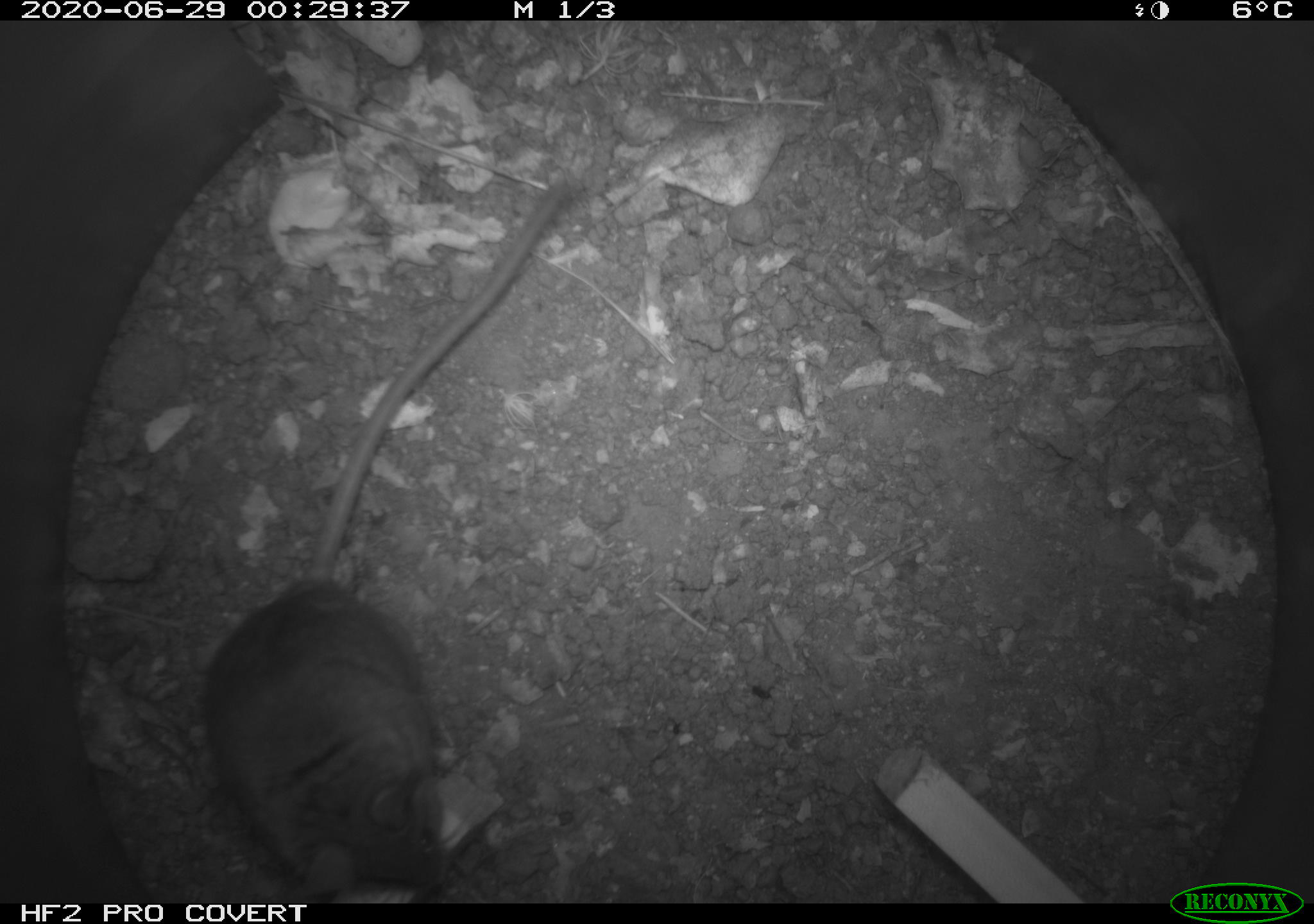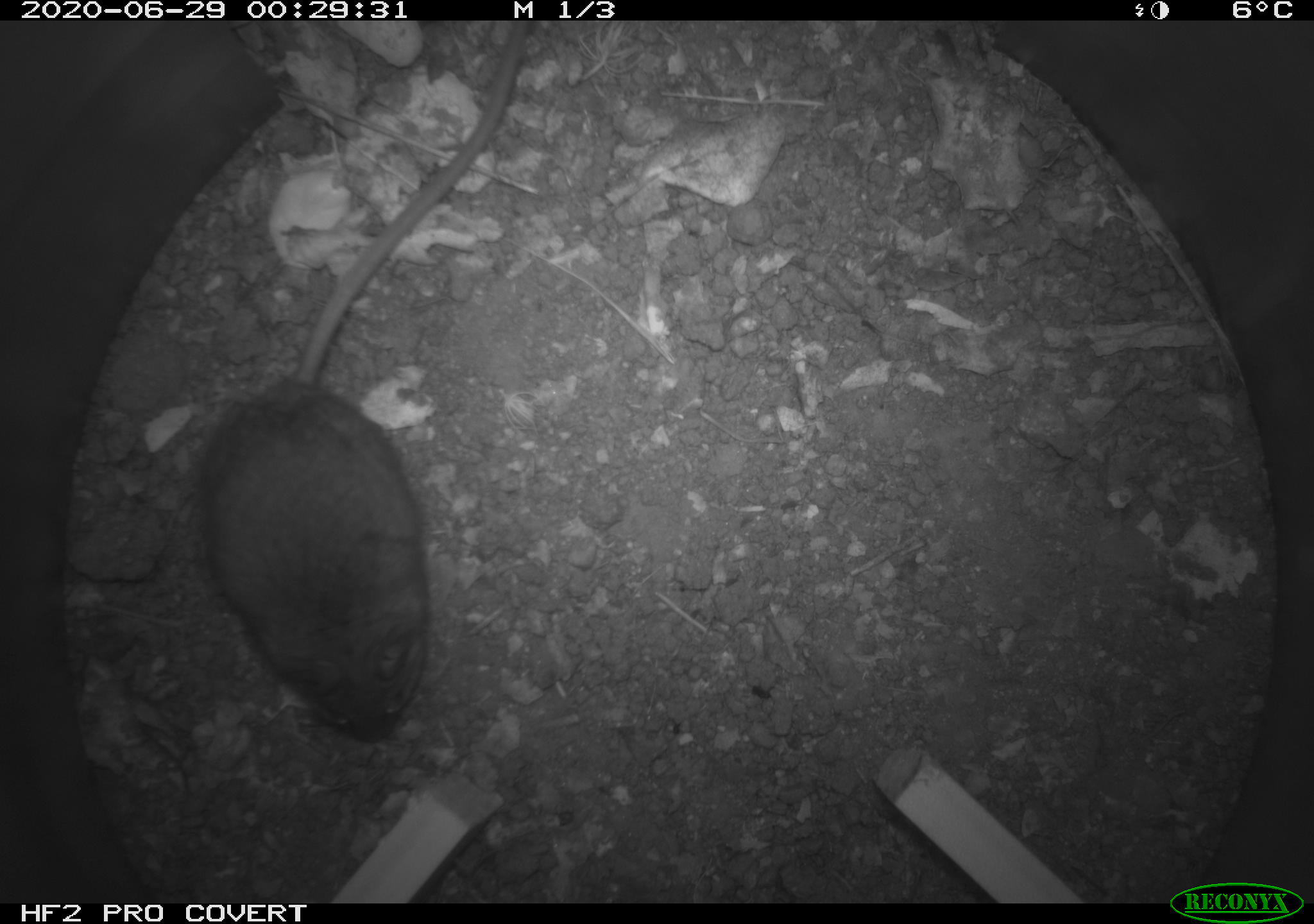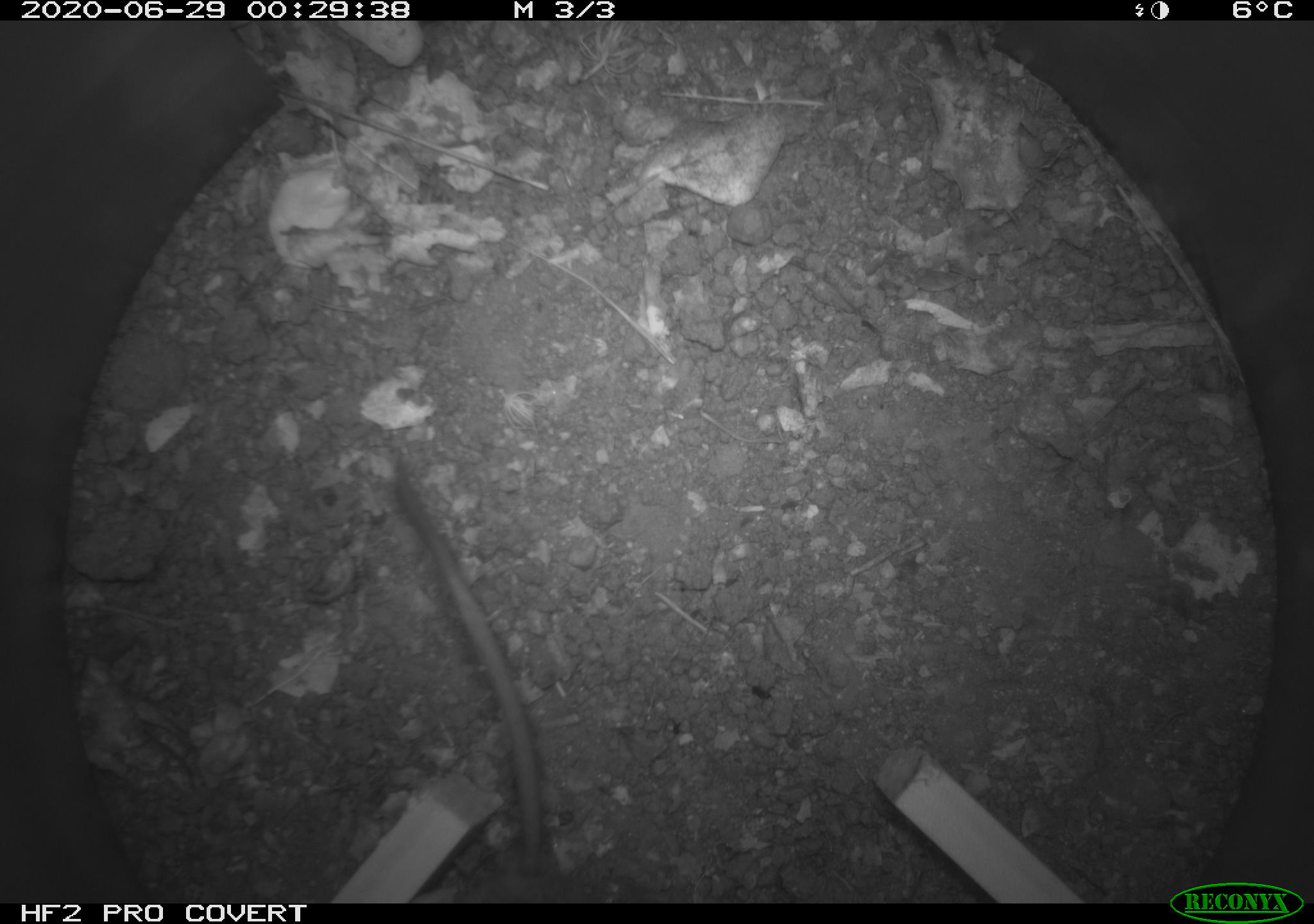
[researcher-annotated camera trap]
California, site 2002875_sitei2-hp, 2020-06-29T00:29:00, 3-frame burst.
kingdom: Animalia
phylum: Chordata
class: Mammalia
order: Rodentia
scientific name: Rodentia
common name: rodent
Rodent (Rodentia).